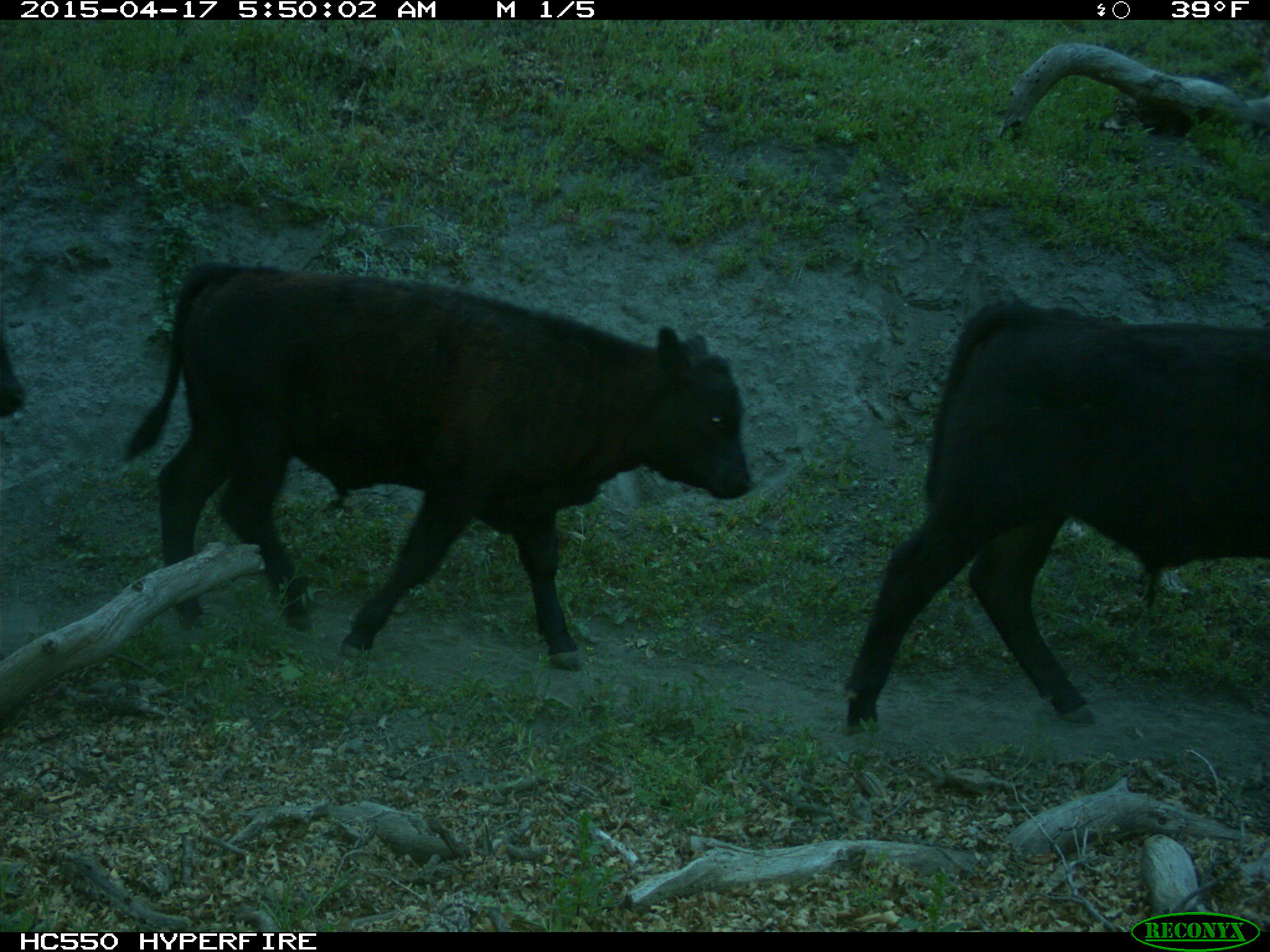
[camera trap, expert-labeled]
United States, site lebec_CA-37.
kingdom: Animalia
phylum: Chordata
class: Mammalia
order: Artiodactyla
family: Bovidae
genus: Bos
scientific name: Bos taurus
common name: domestic cow